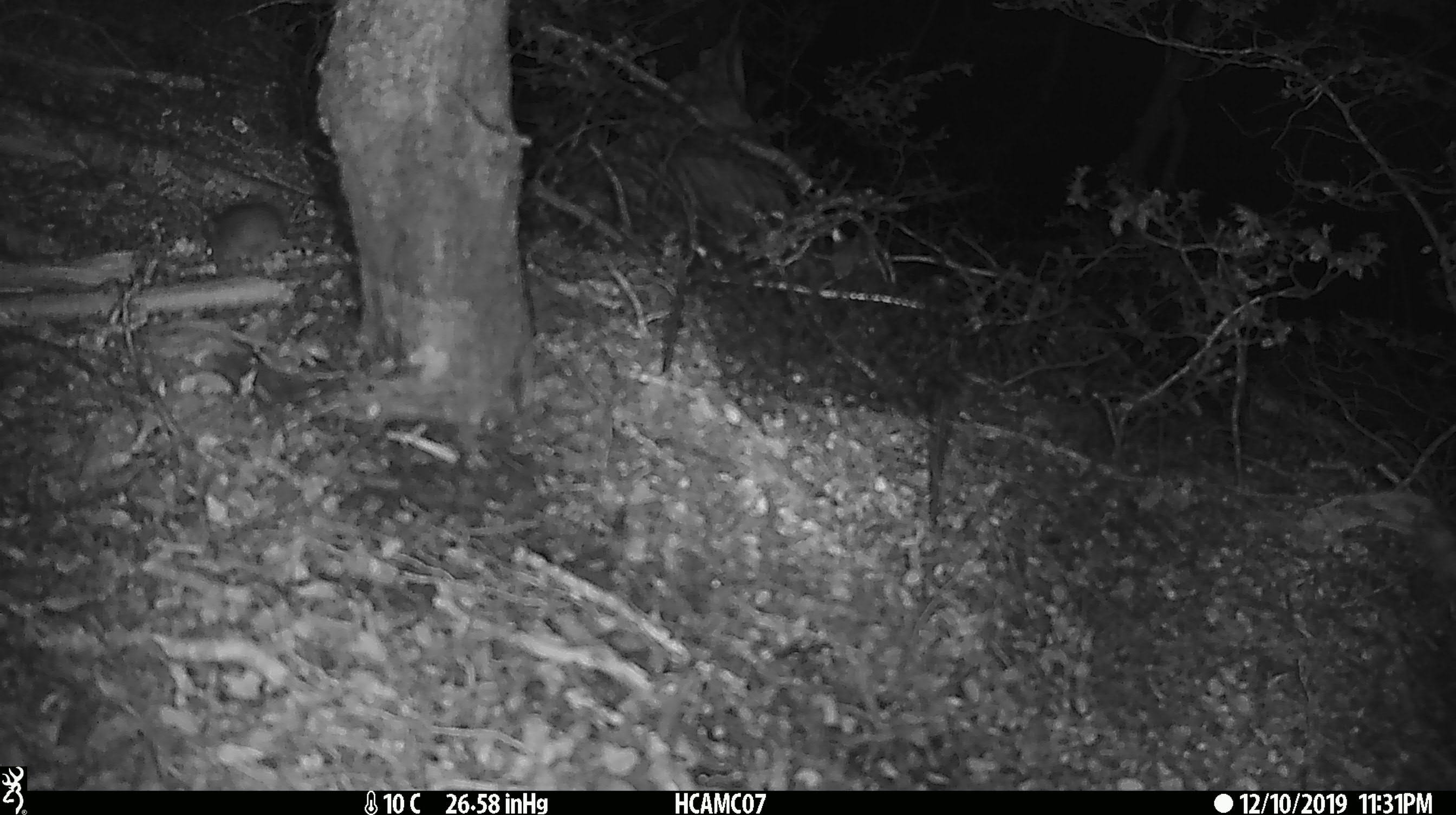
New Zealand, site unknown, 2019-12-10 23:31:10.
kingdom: Animalia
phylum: Chordata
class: Mammalia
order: Rodentia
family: Muridae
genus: Mus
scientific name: Mus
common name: mouse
Mouse (Mus).